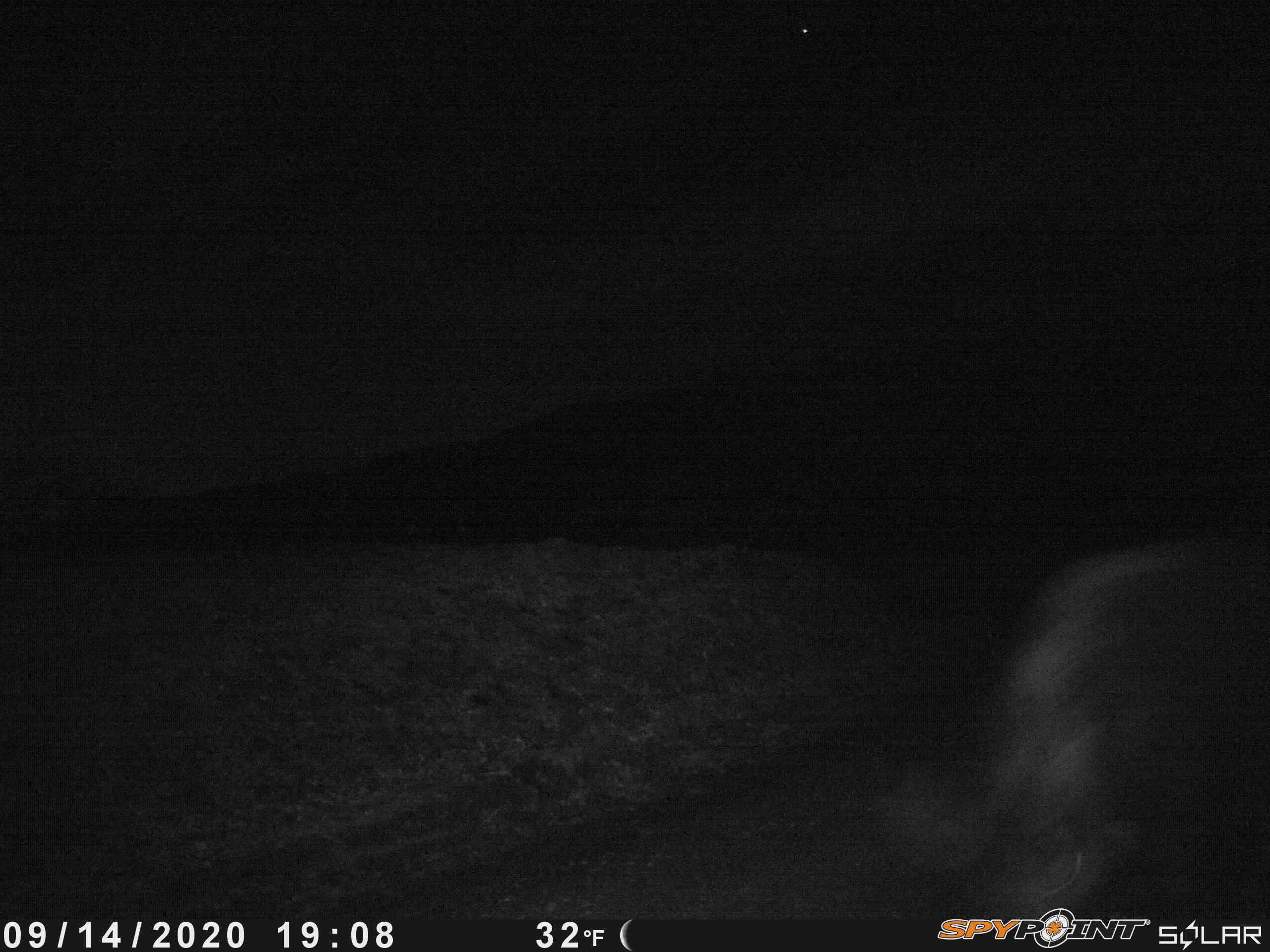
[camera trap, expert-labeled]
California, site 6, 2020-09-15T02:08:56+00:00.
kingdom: Animalia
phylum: Chordata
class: Mammalia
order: Artiodactyla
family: Suidae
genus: Sus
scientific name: Sus scrofa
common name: wild boar